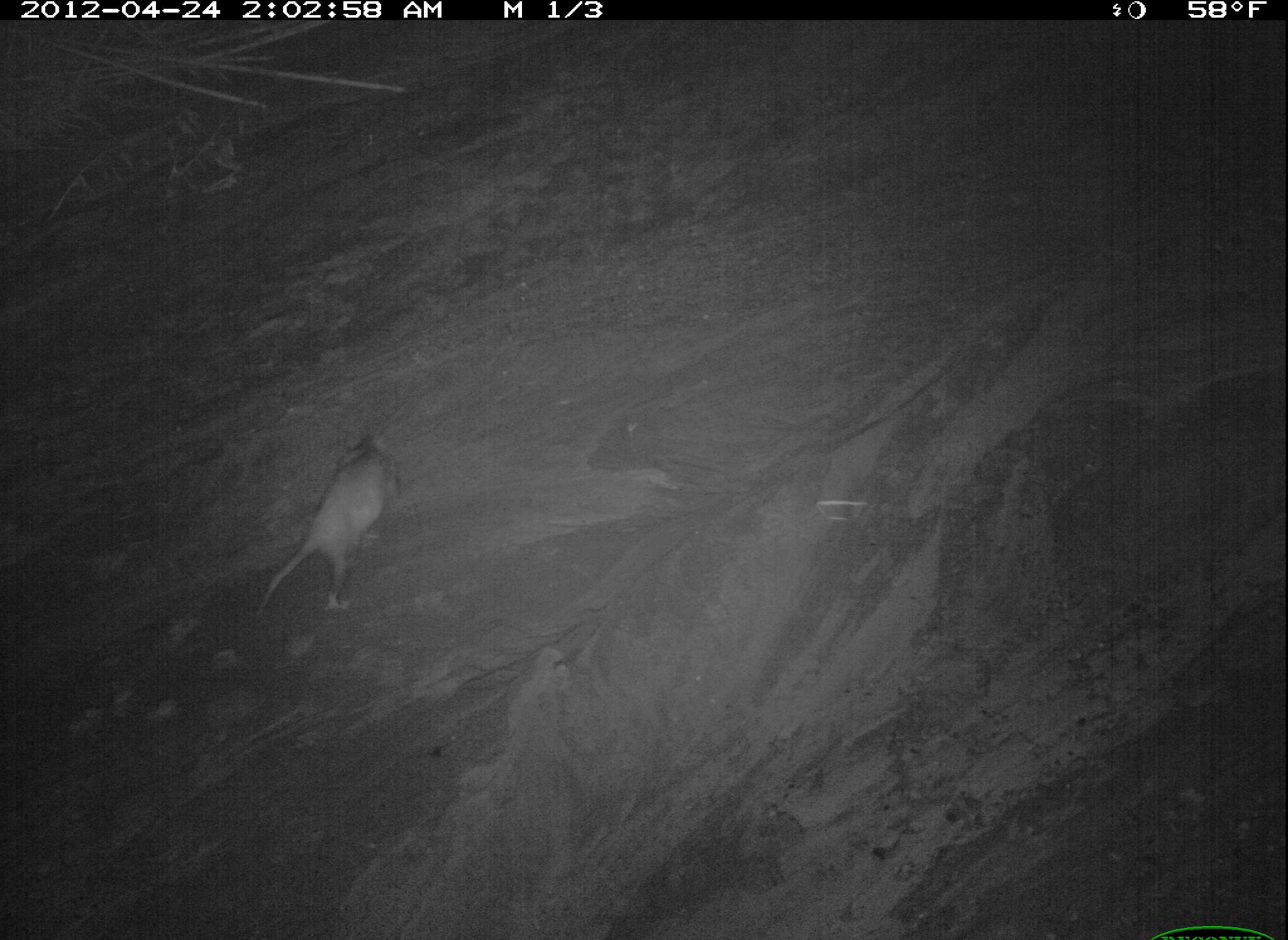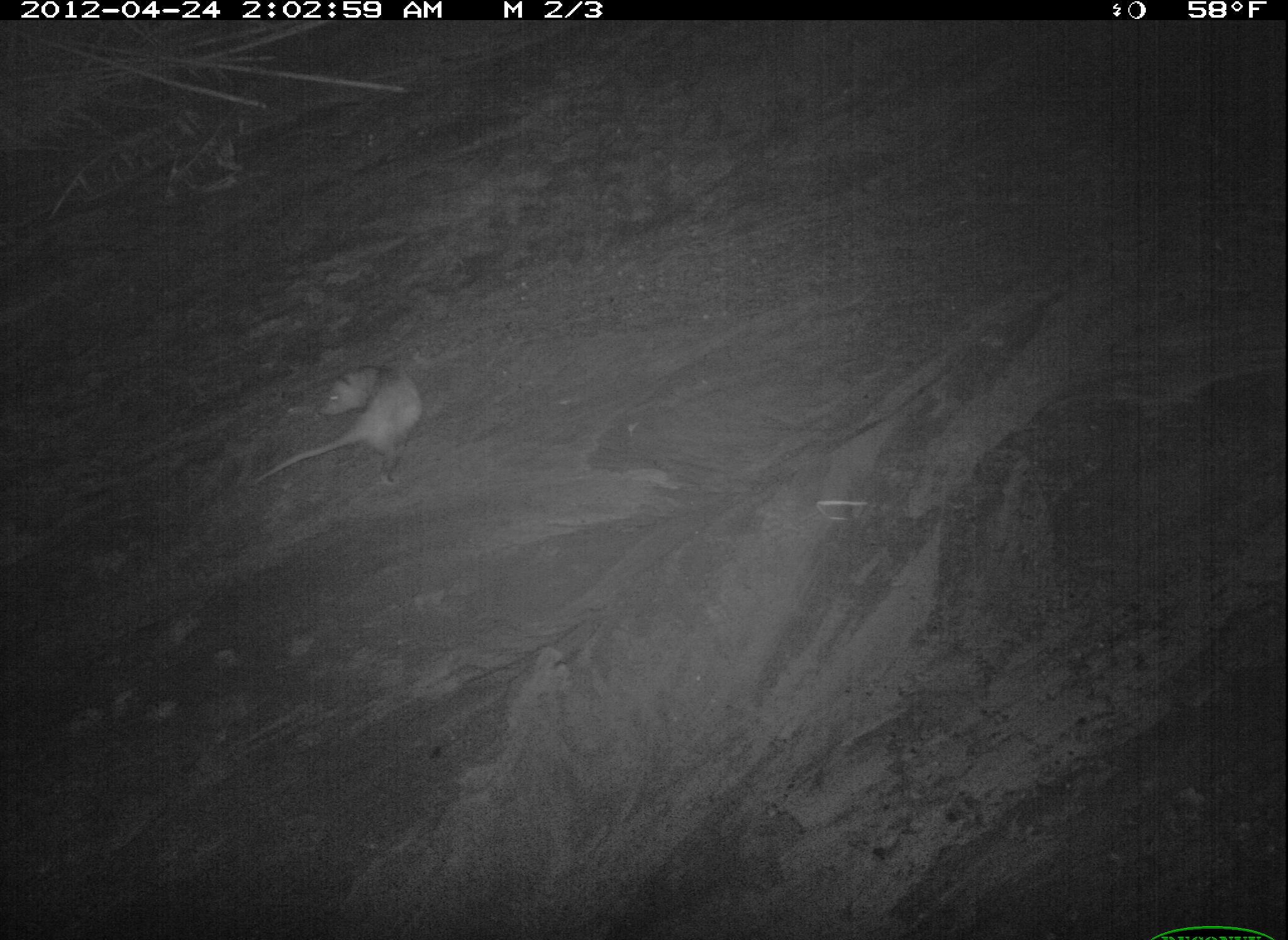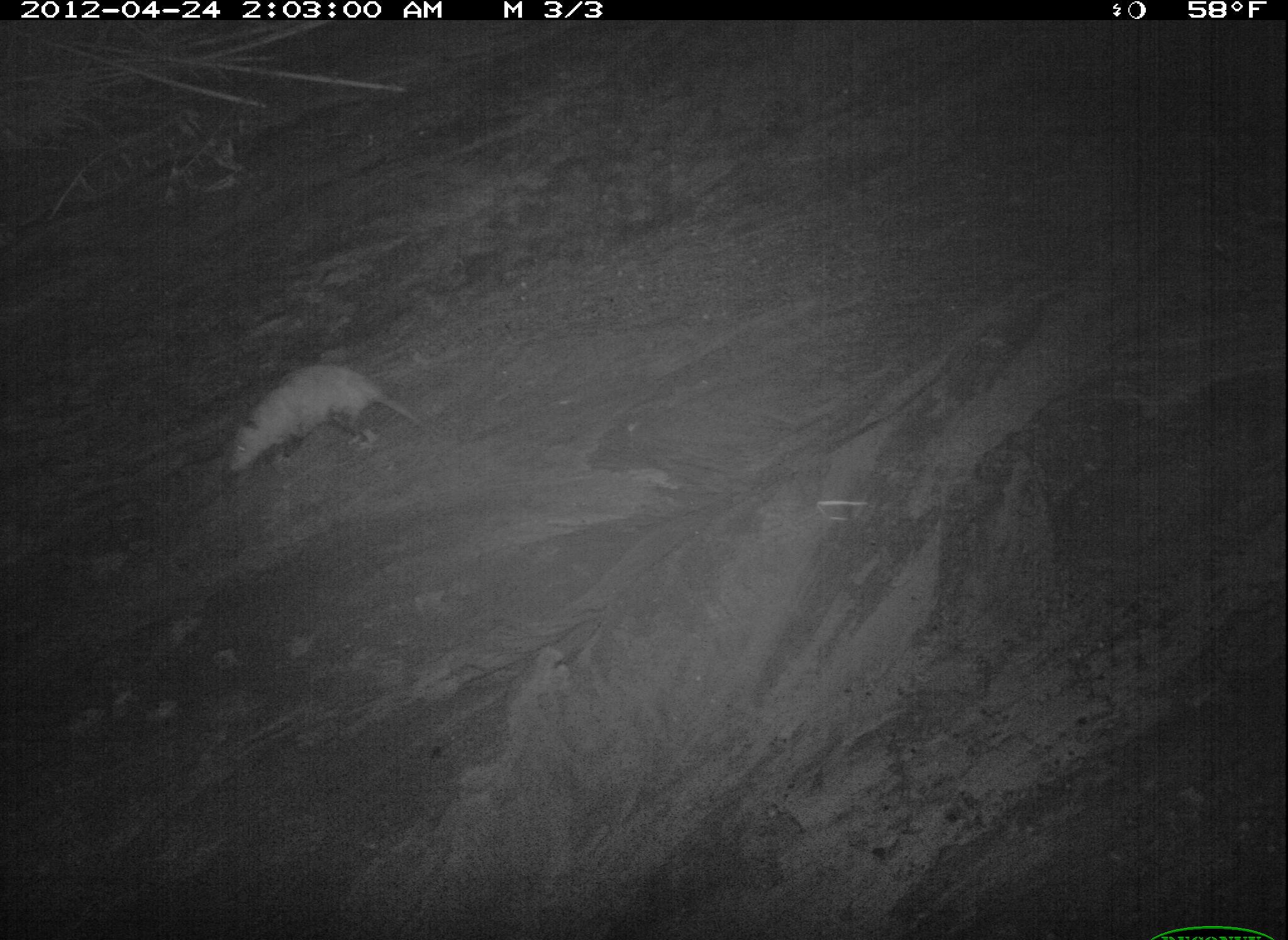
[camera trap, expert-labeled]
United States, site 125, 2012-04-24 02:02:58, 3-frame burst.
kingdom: Animalia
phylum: Chordata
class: Mammalia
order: Didelphimorphia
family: Didelphidae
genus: Didelphis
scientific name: Didelphis virginiana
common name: virginia opossum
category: opossum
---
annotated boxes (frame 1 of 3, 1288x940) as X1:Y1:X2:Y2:
opossum: 249:427:405:626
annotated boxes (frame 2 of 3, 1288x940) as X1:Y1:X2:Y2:
opossum: 254:358:435:493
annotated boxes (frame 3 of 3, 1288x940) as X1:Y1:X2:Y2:
opossum: 223:358:429:488